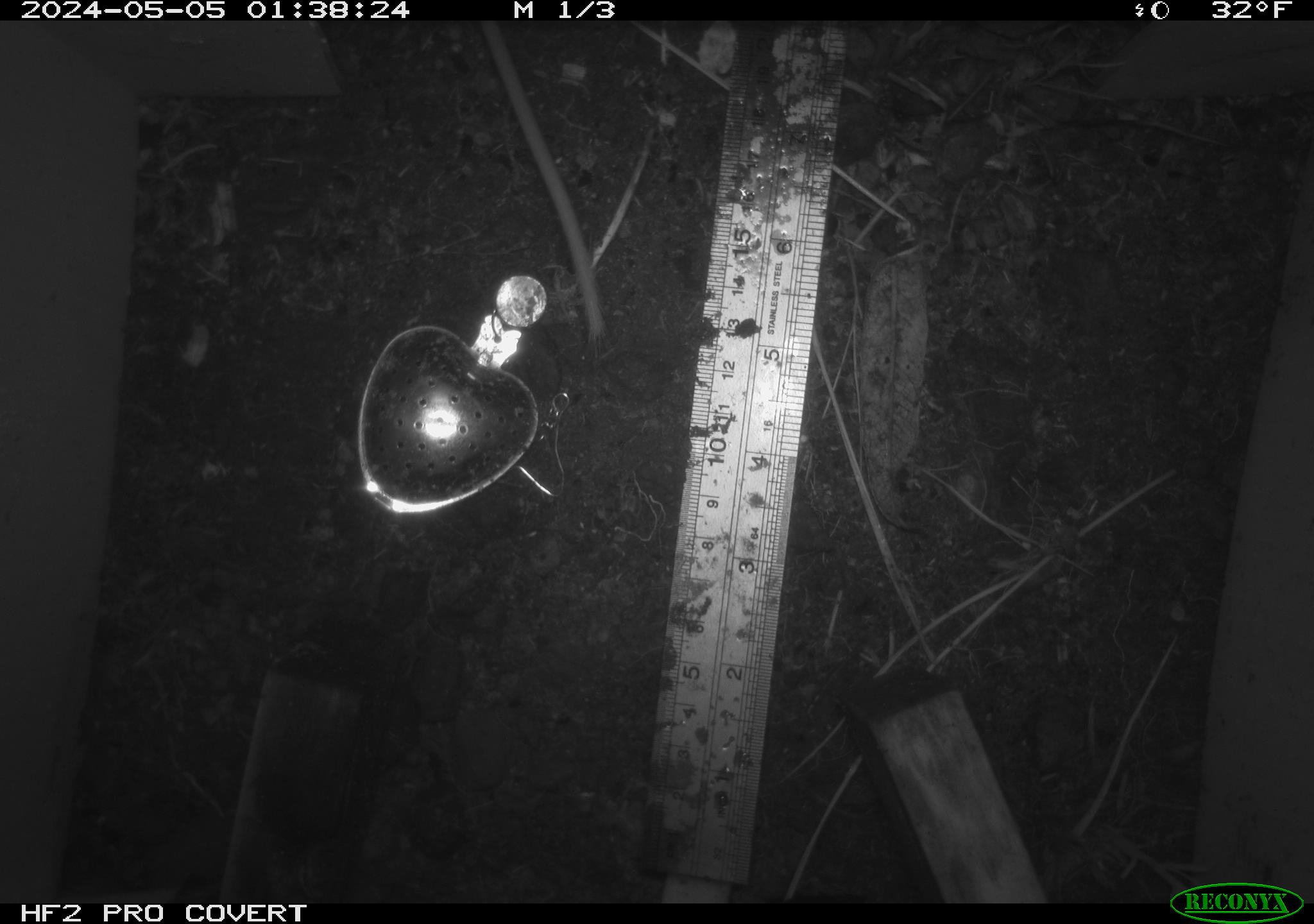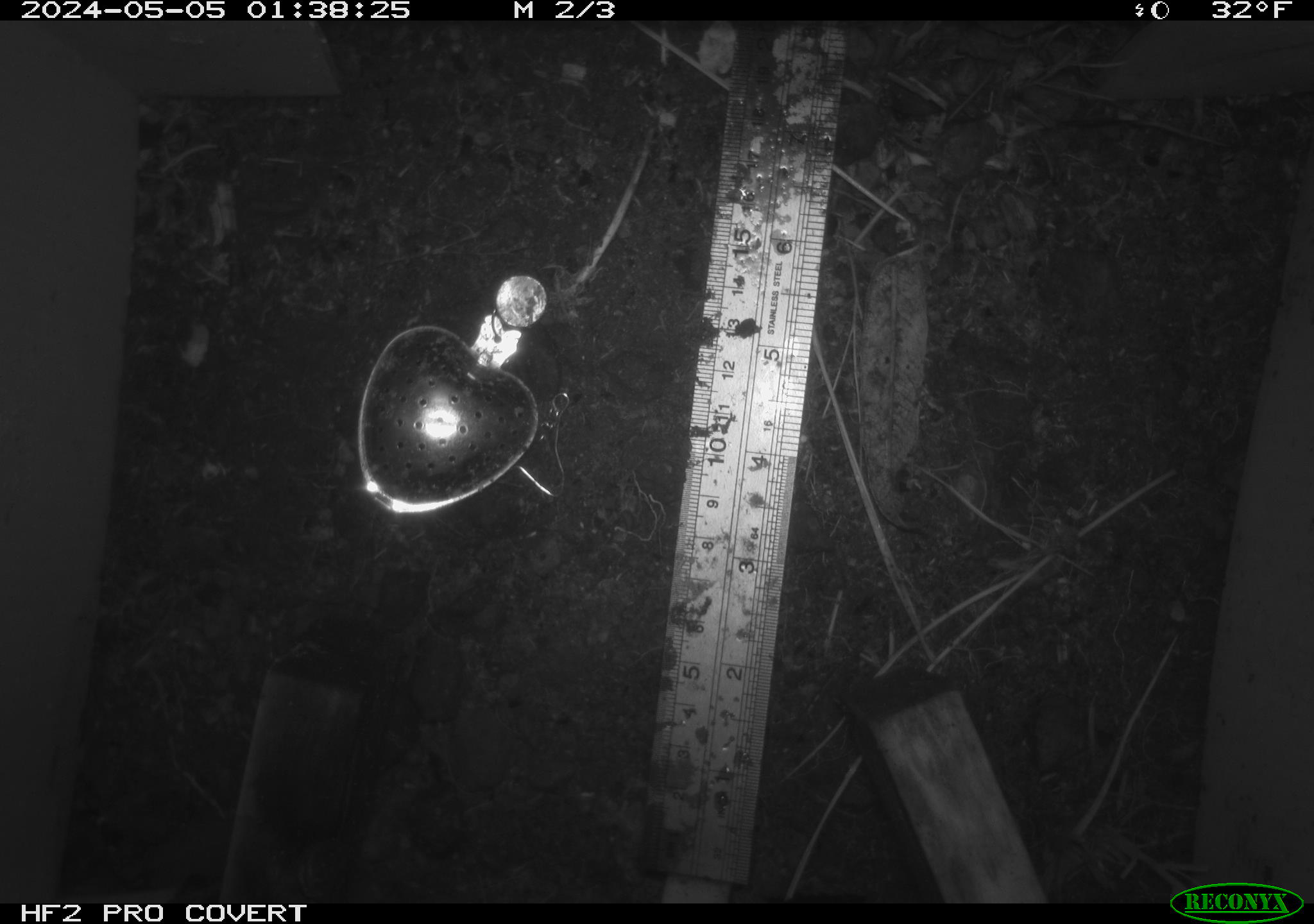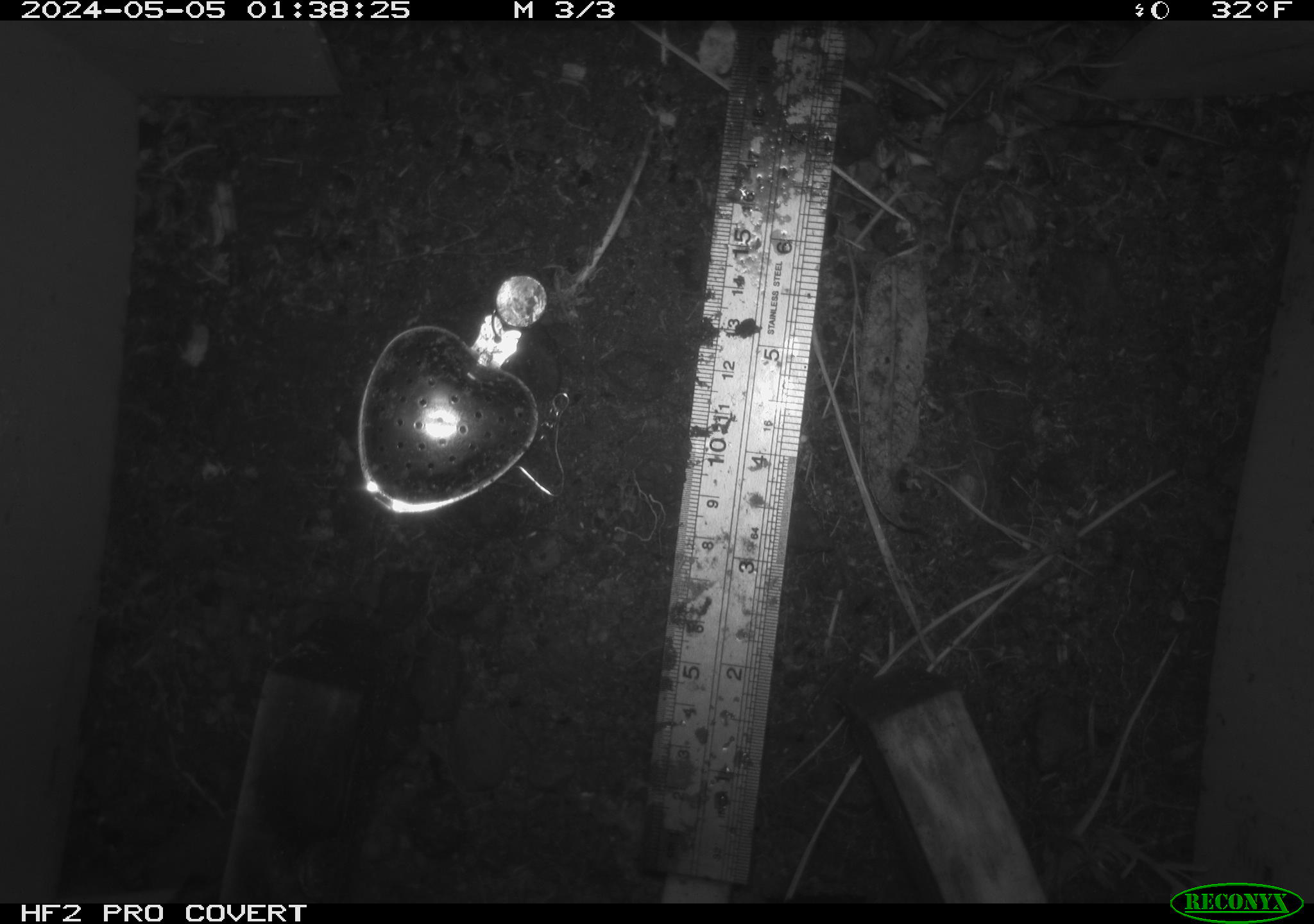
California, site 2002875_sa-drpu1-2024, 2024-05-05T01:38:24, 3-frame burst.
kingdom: Animalia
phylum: Chordata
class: Mammalia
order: Rodentia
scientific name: Rodentia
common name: mouse species